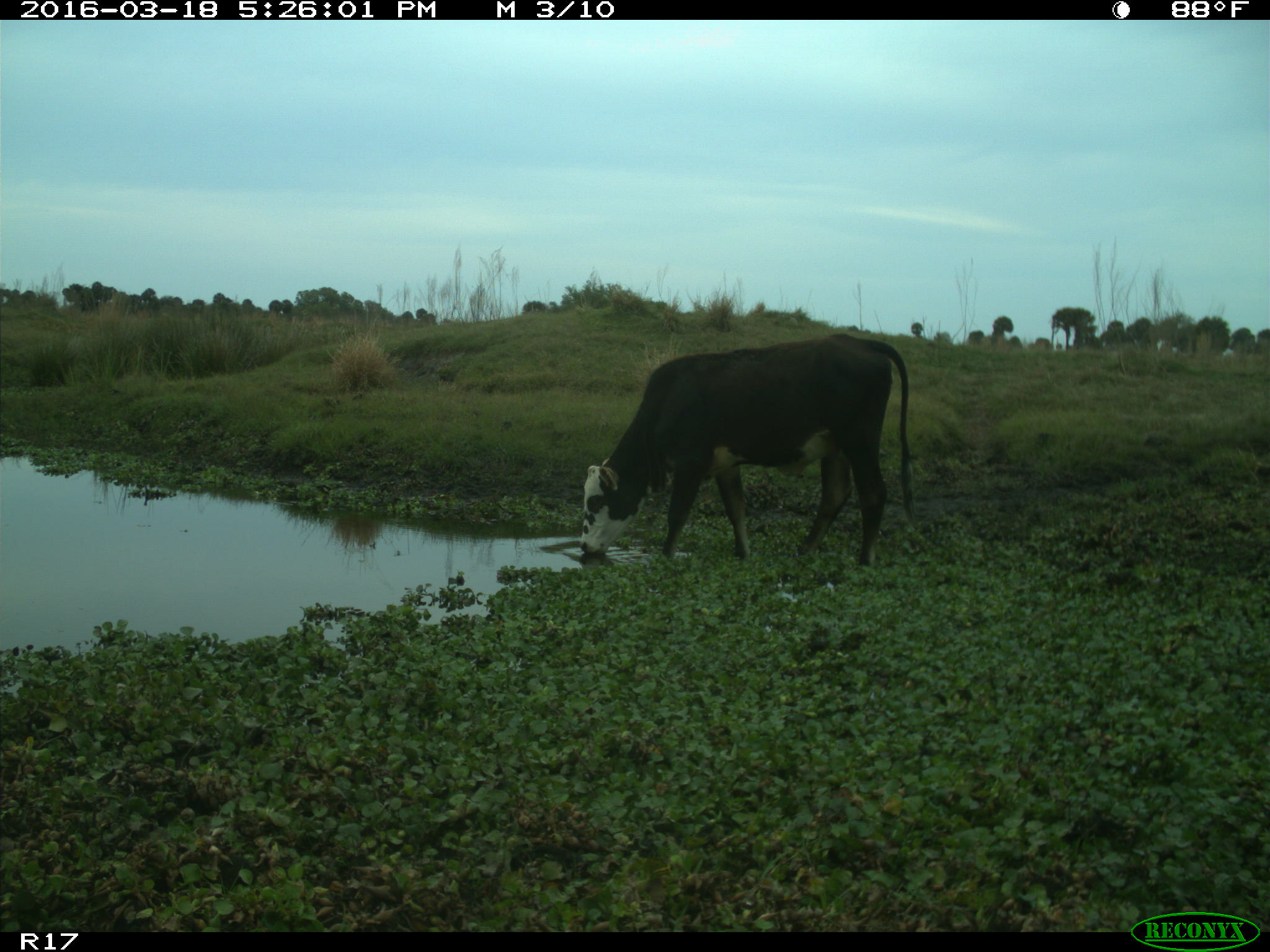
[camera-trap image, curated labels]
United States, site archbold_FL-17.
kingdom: Animalia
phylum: Chordata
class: Mammalia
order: Artiodactyla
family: Bovidae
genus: Bos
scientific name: Bos taurus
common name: domestic cow